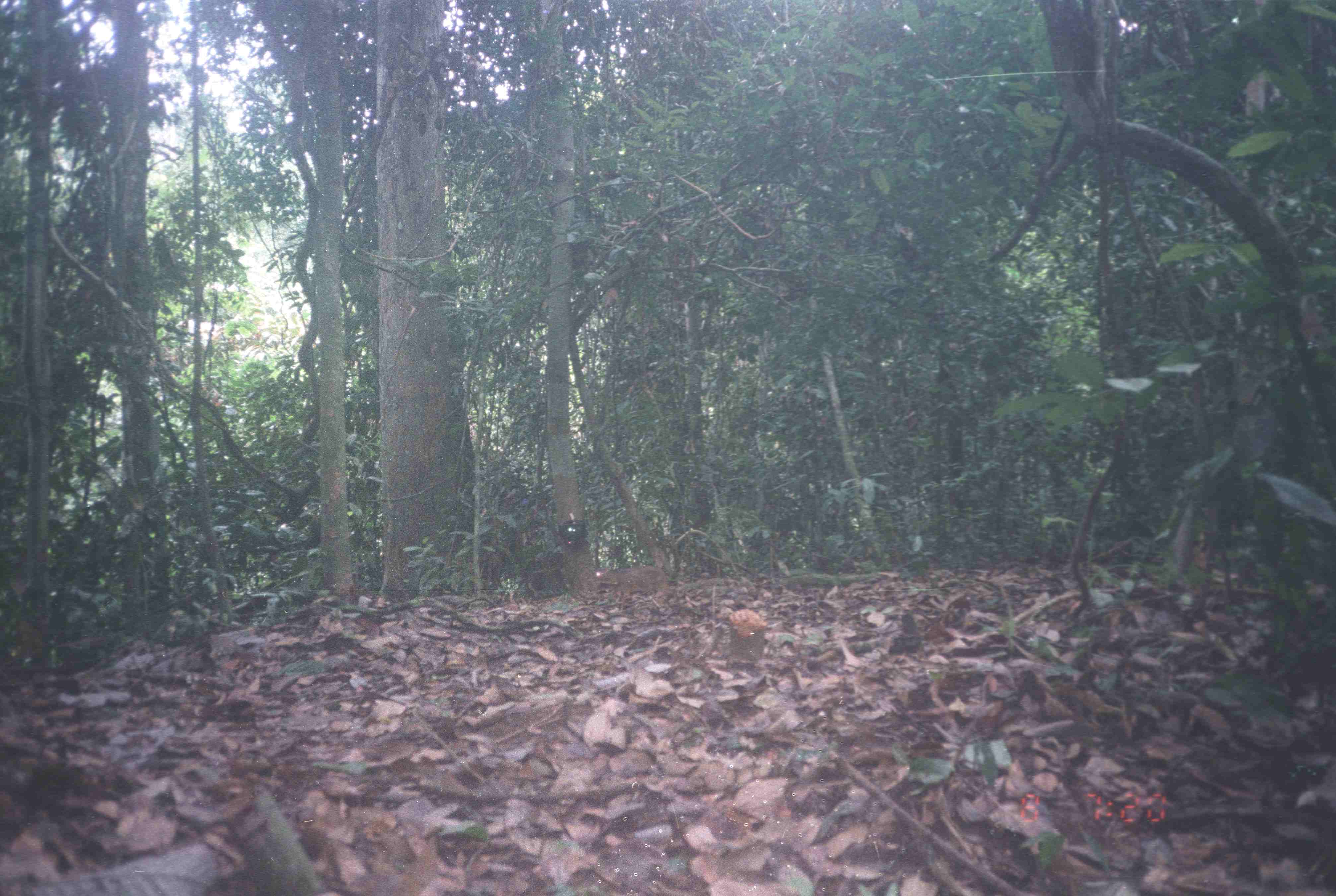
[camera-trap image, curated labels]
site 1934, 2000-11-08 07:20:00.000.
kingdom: Animalia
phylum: Chordata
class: Mammalia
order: Artiodactyla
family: Tragulidae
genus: Tragulus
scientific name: Tragulus javanicus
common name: javan chevrotain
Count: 1.